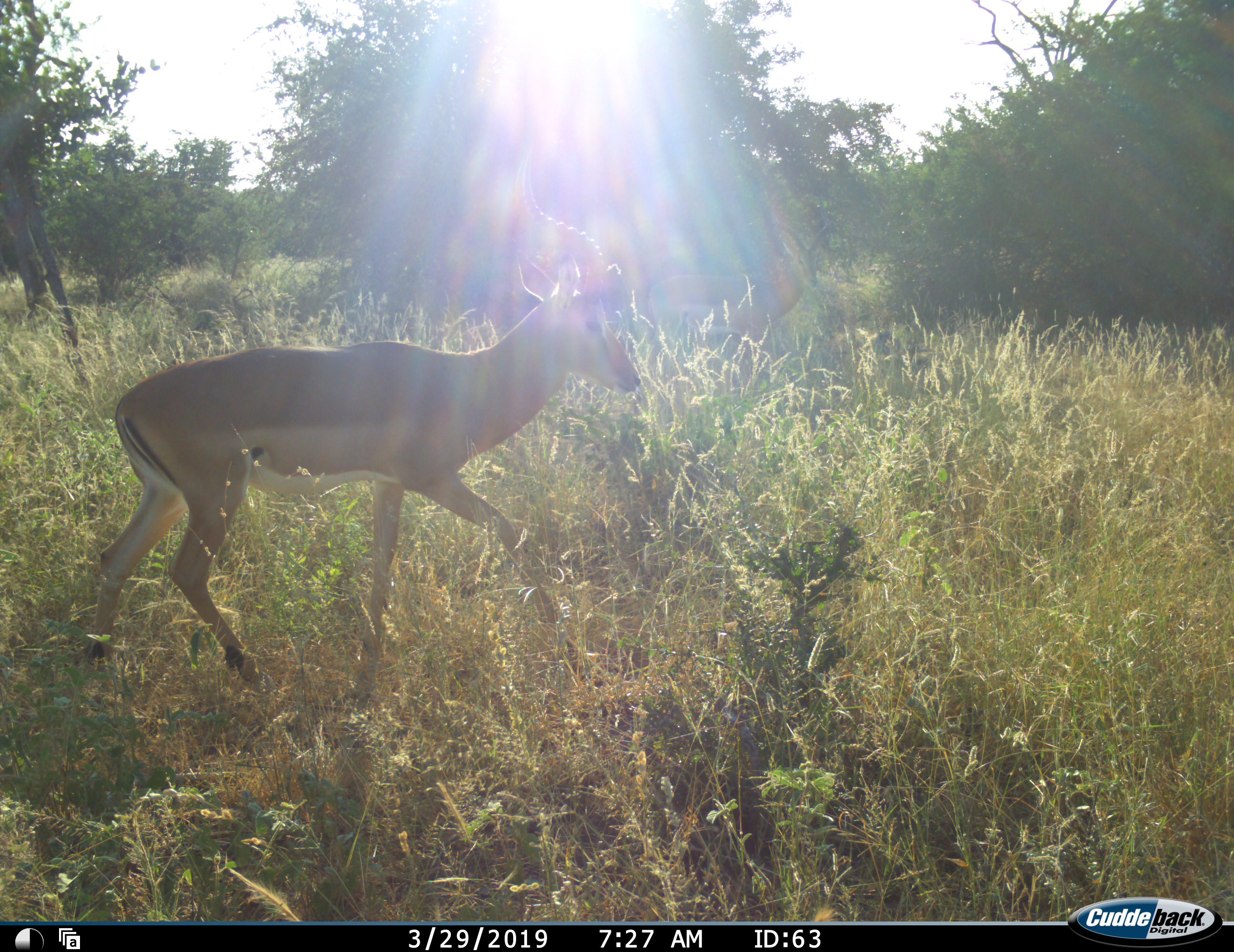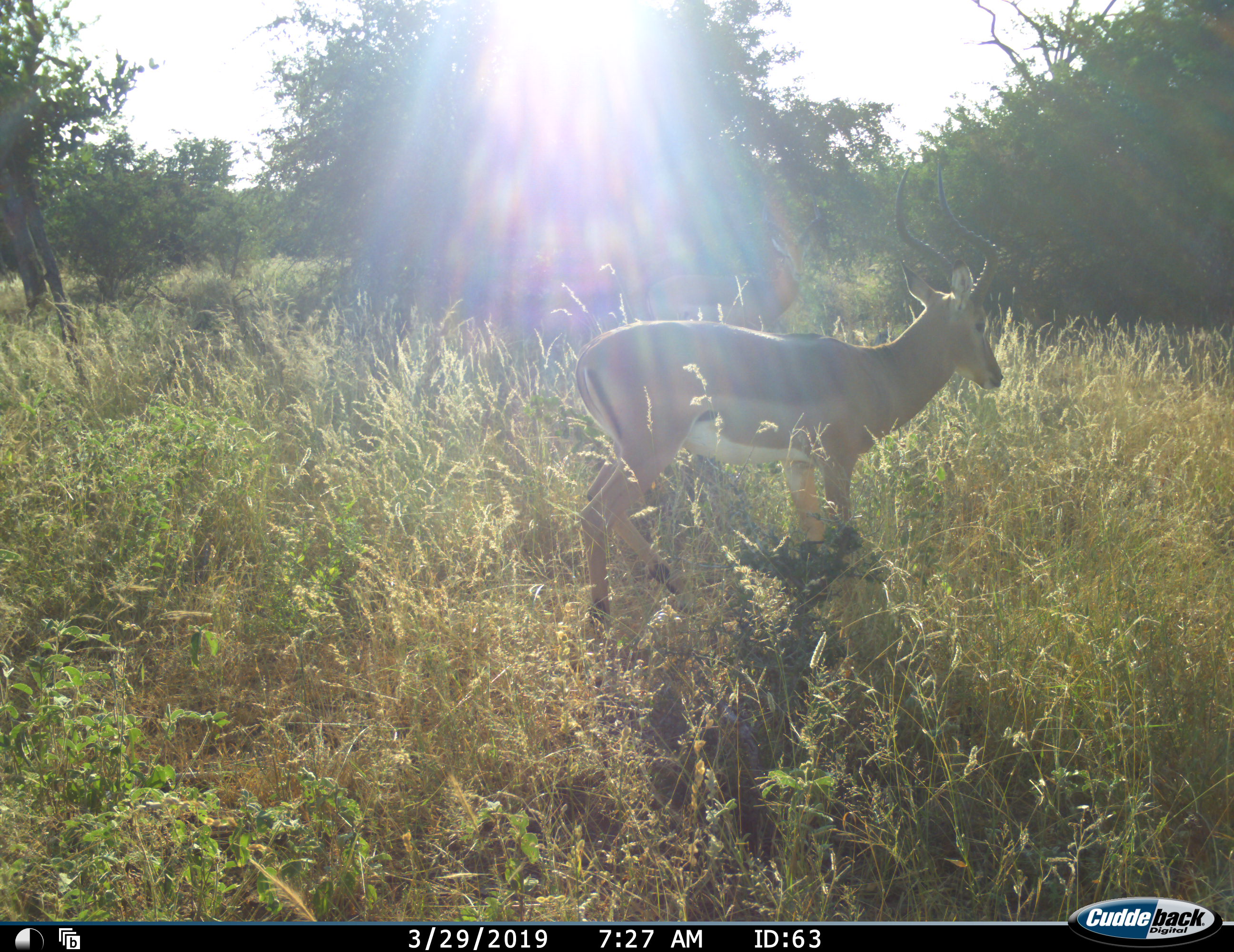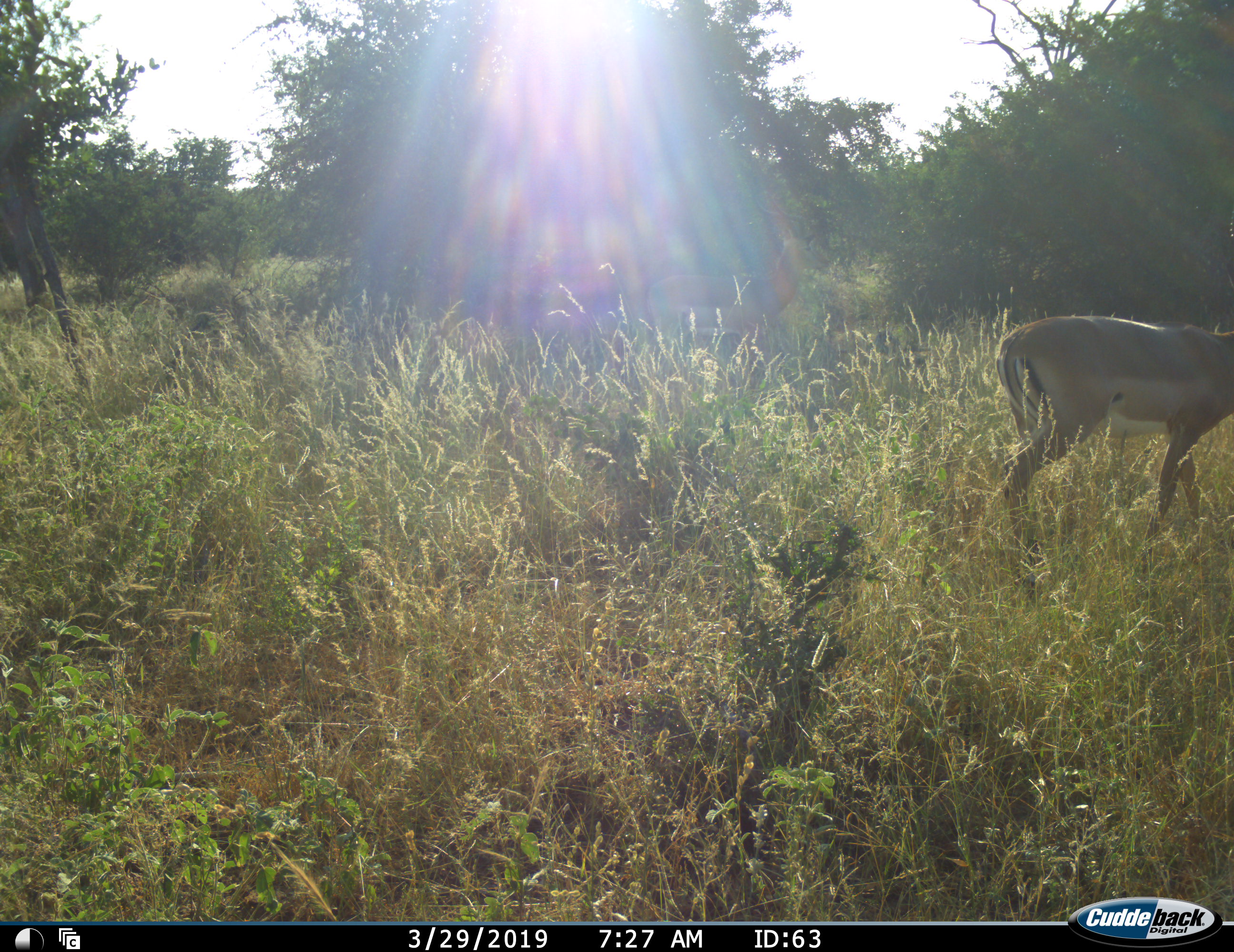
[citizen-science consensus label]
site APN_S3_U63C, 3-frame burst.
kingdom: Animalia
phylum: Chordata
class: Mammalia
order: Artiodactyla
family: Bovidae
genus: Aepyceros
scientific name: Aepyceros melampus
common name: impala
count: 1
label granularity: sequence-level